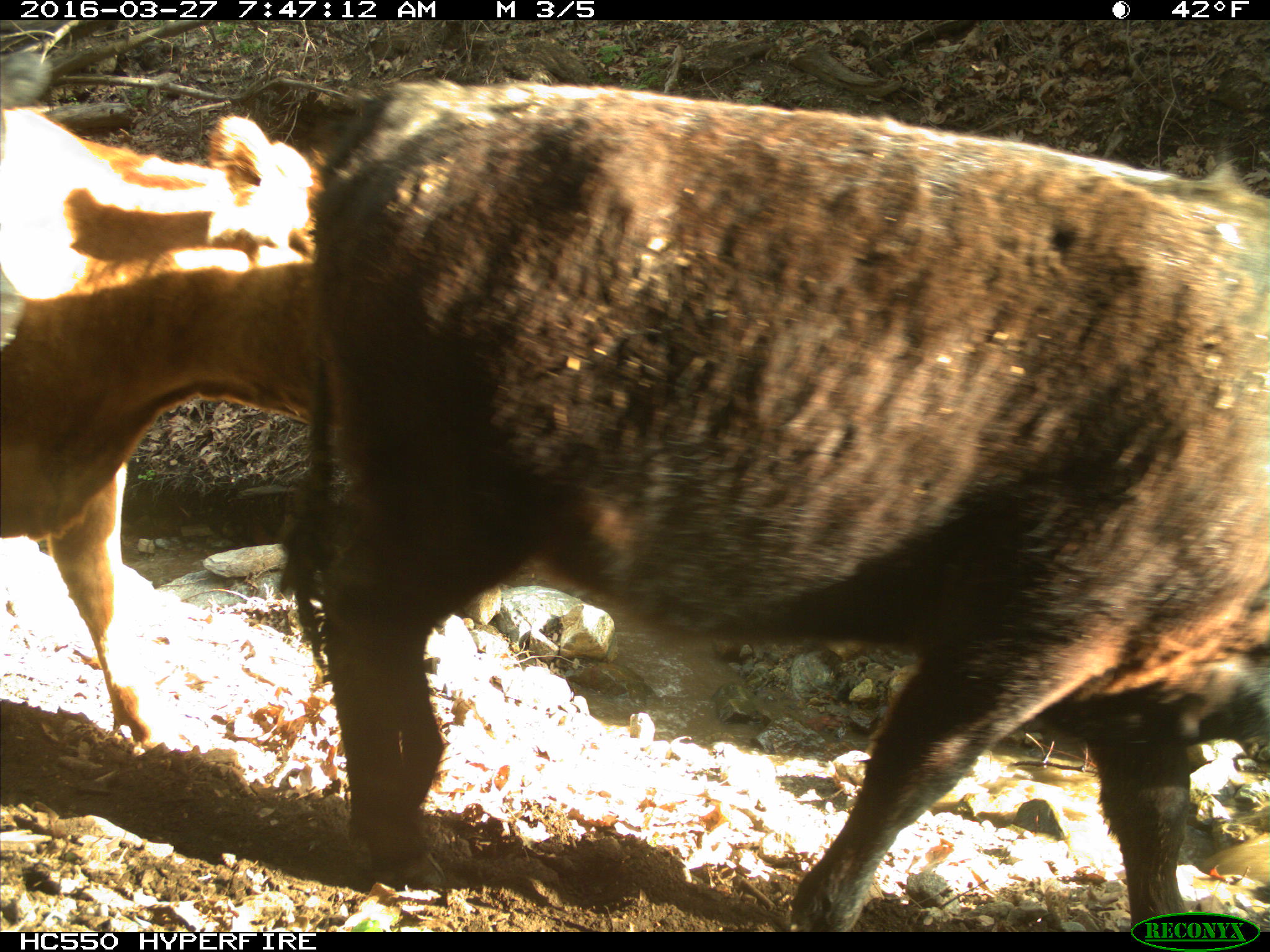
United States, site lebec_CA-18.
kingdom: Animalia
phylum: Chordata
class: Mammalia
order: Artiodactyla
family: Bovidae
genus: Bos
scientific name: Bos taurus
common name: domestic cow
Bos taurus (domestic cow).